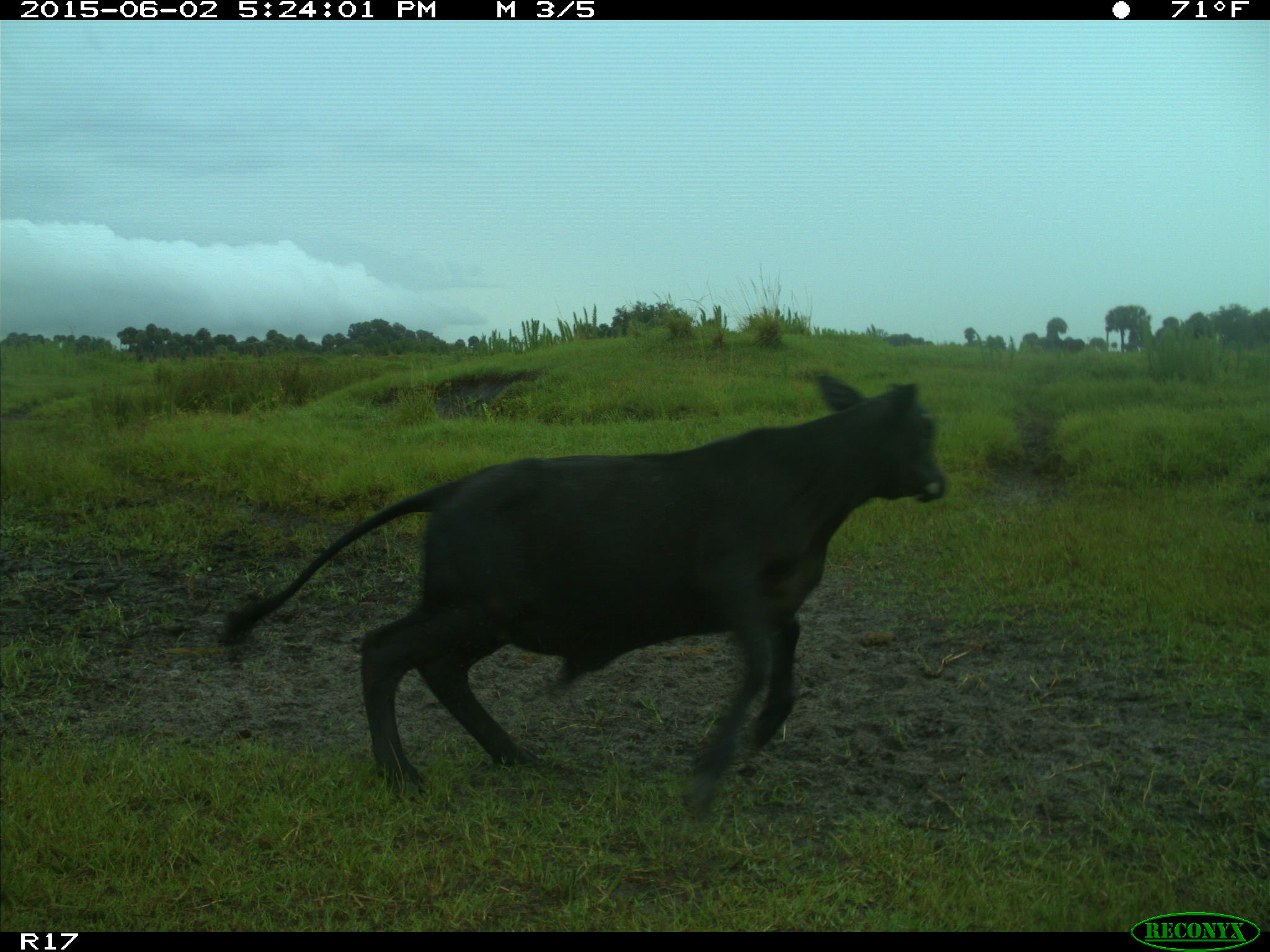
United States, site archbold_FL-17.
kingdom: Animalia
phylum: Chordata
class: Mammalia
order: Artiodactyla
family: Bovidae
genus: Bos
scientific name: Bos taurus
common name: domestic cow